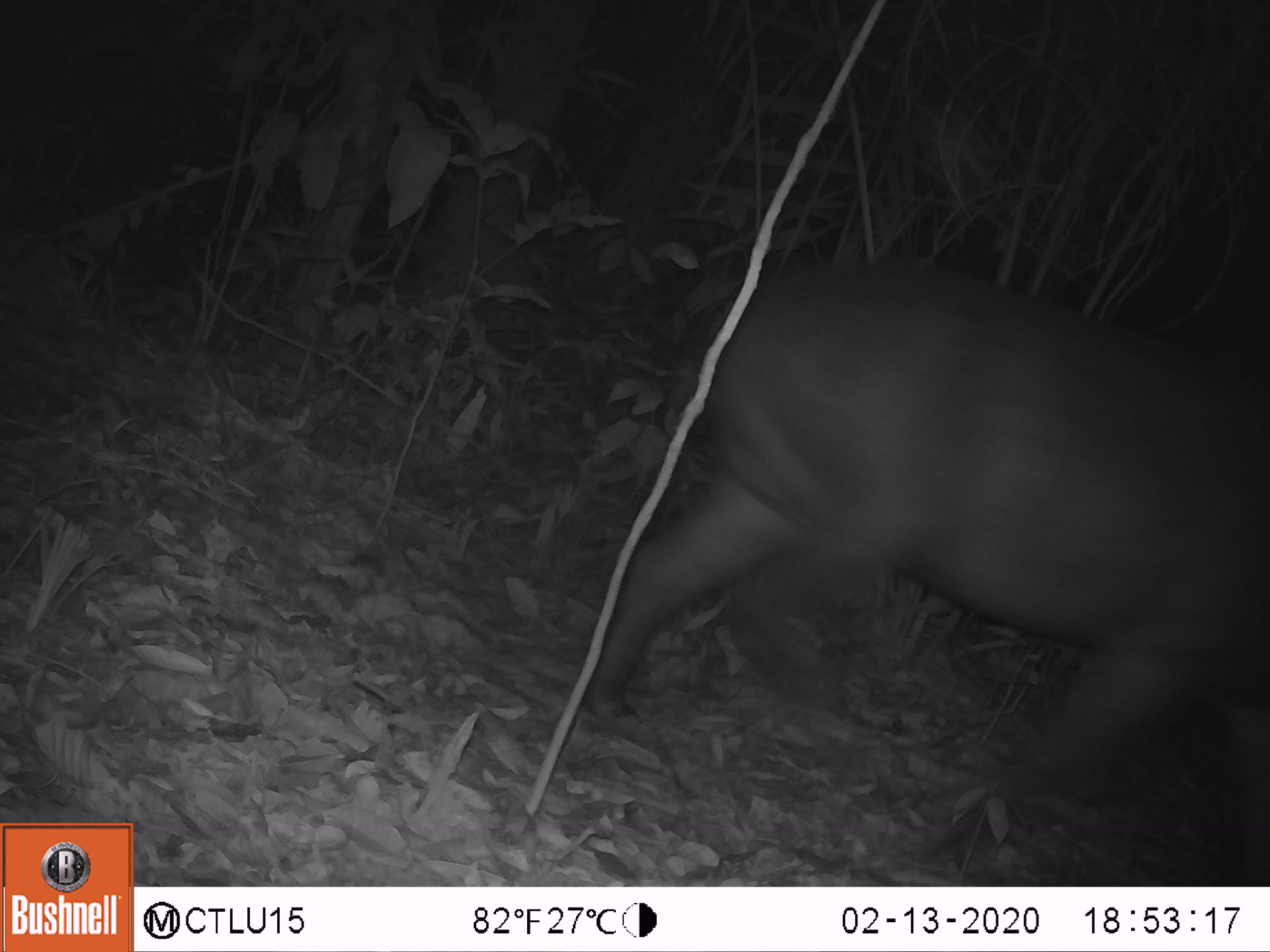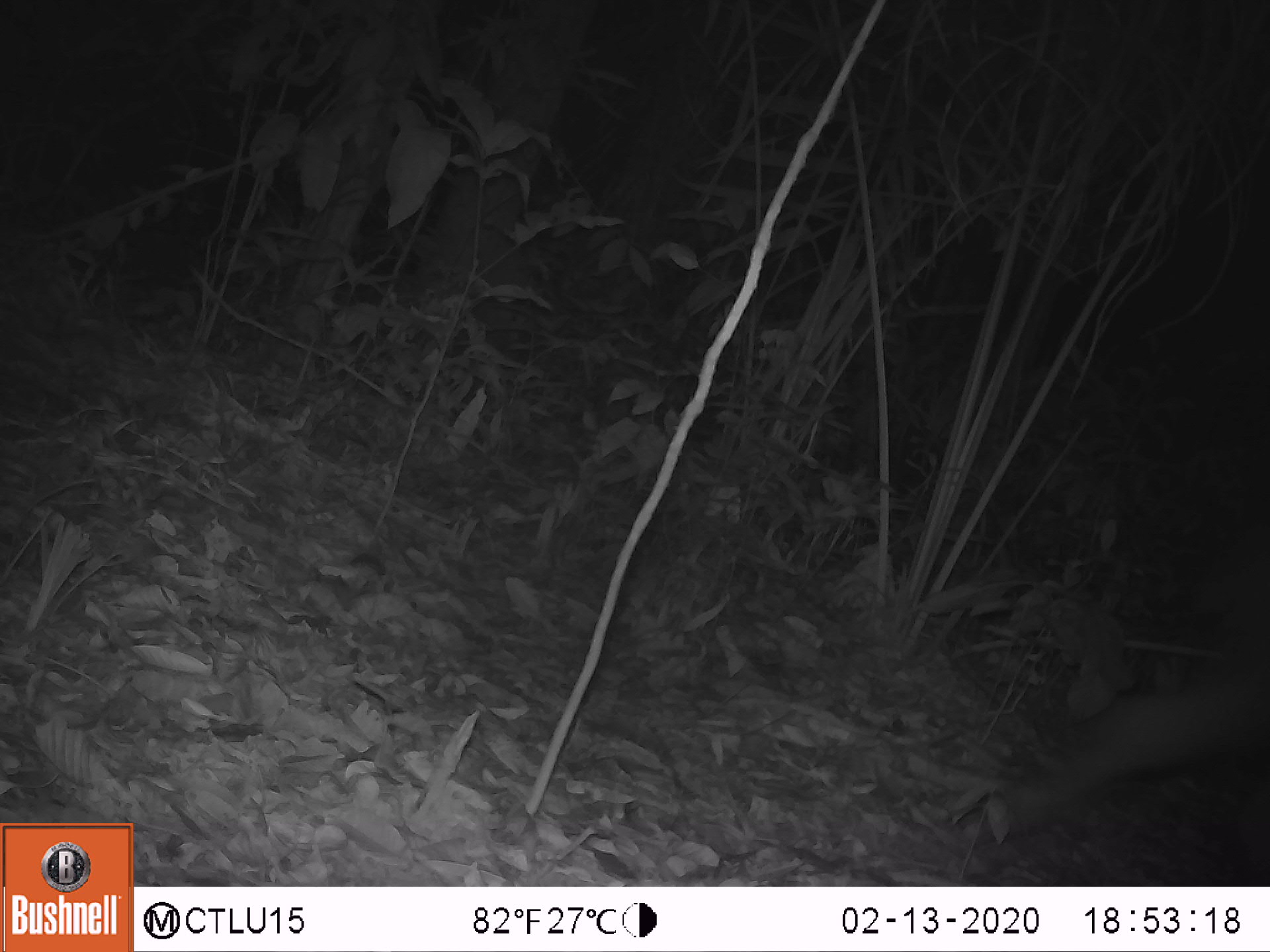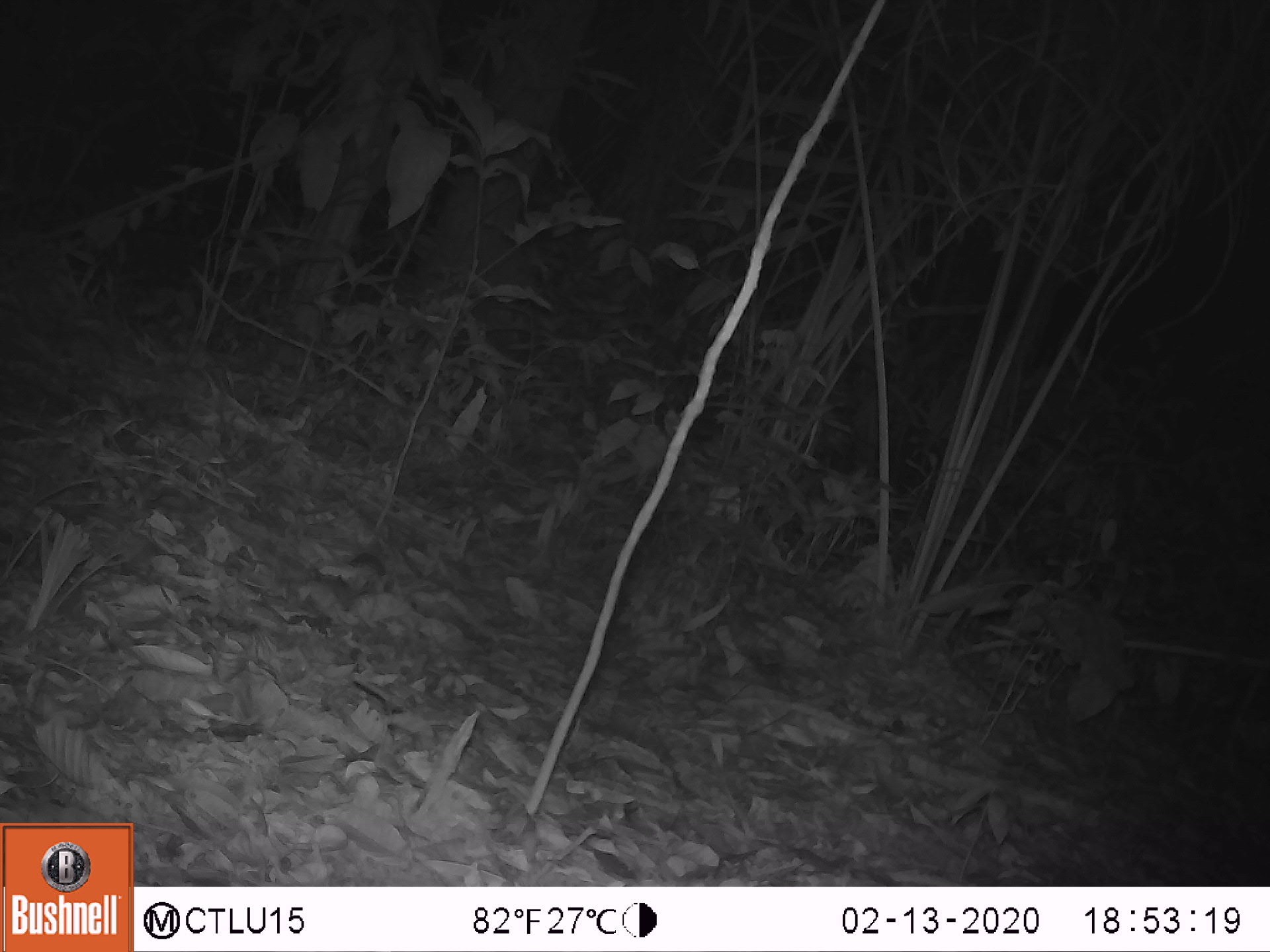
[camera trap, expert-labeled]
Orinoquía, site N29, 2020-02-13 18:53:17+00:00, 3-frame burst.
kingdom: Animalia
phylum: Chordata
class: Mammalia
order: Perissodactyla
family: Tapiridae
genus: Tapirus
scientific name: Tapirus terrestris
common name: lowland tapir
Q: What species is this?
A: Lowland tapir (Tapirus terrestris).